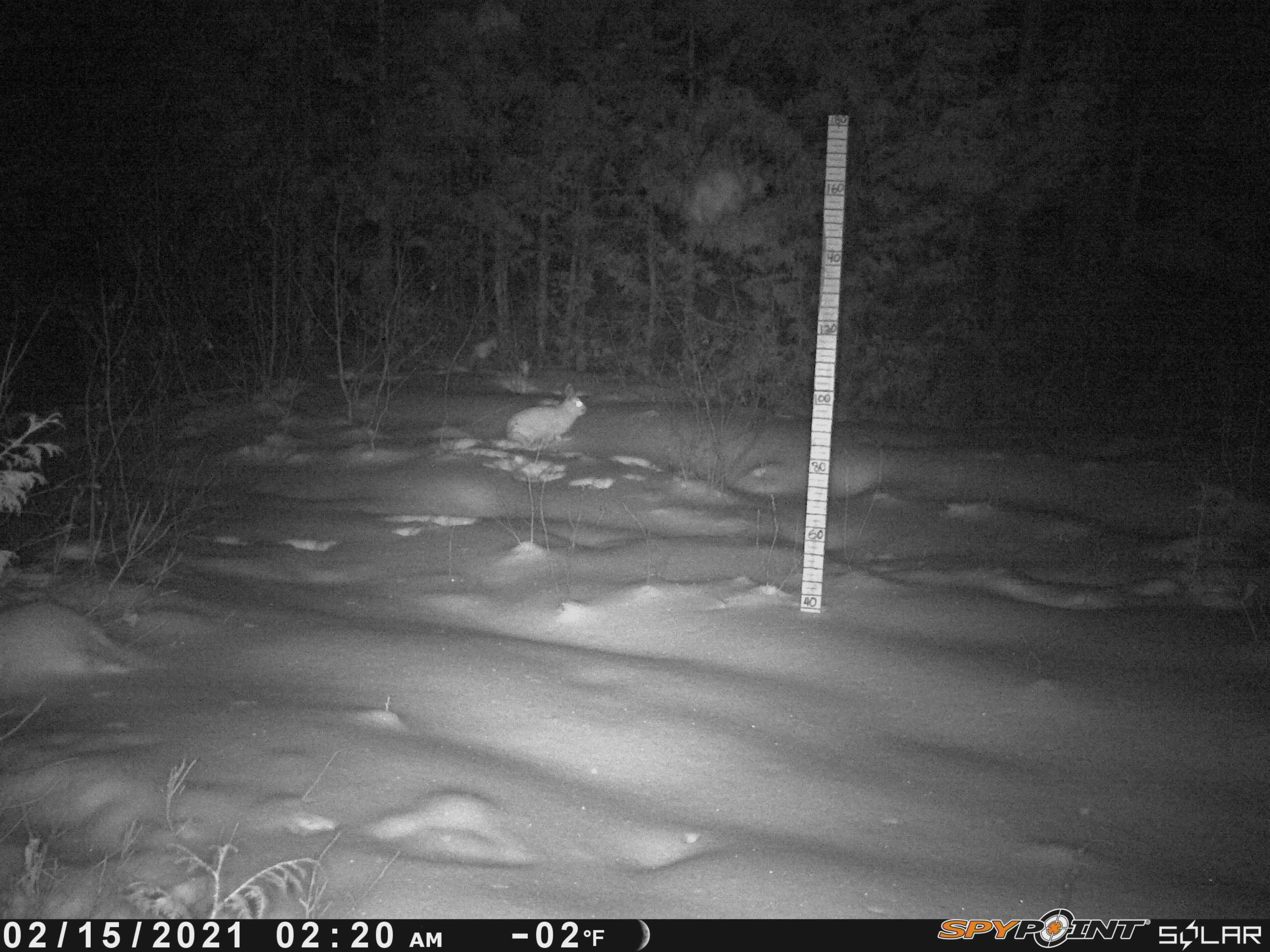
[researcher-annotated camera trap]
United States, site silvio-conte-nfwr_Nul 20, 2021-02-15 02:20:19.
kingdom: Animalia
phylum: Chordata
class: Mammalia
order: Lagomorpha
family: Leporidae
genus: Lepus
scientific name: Lepus americanus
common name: snowshoe hare